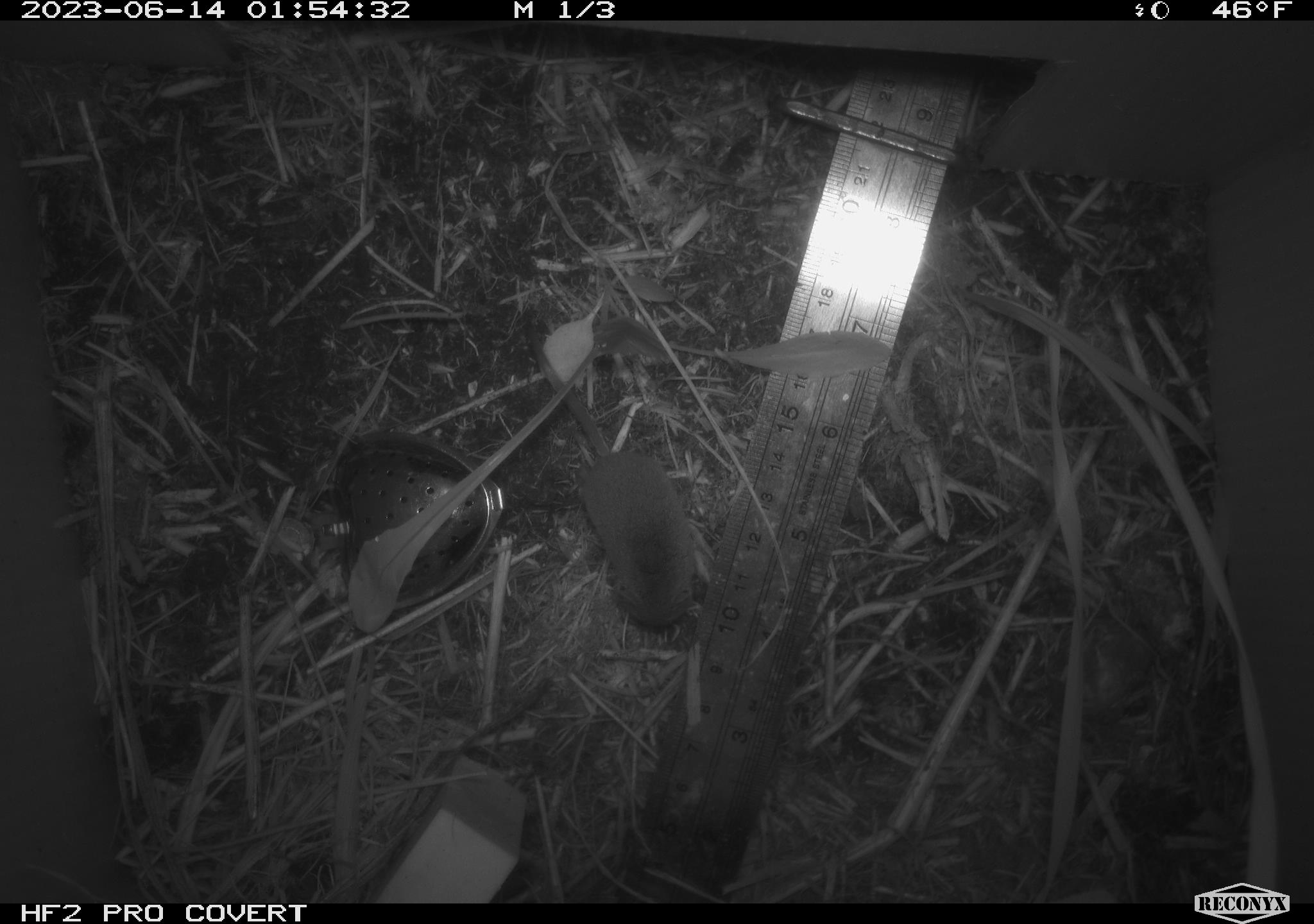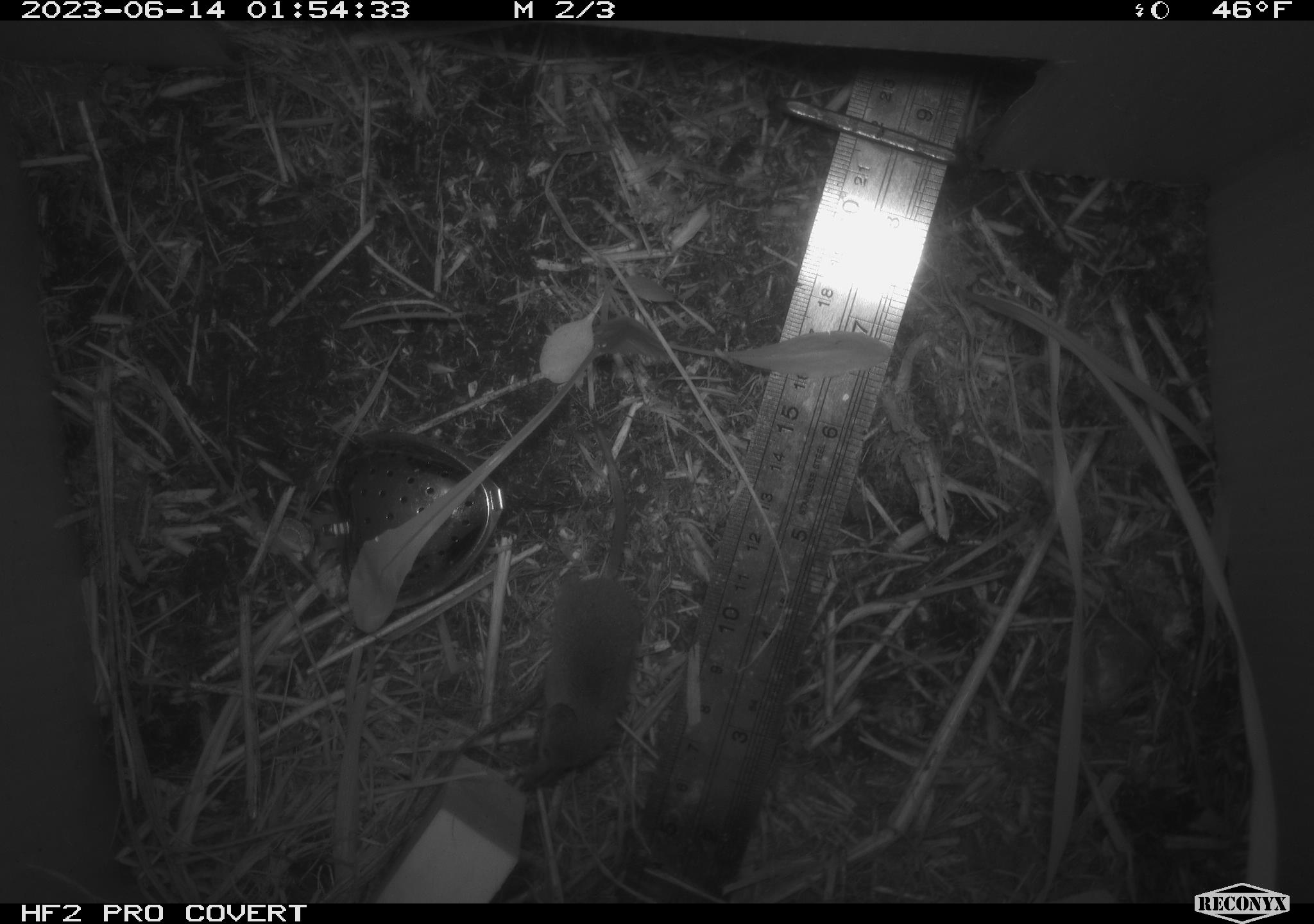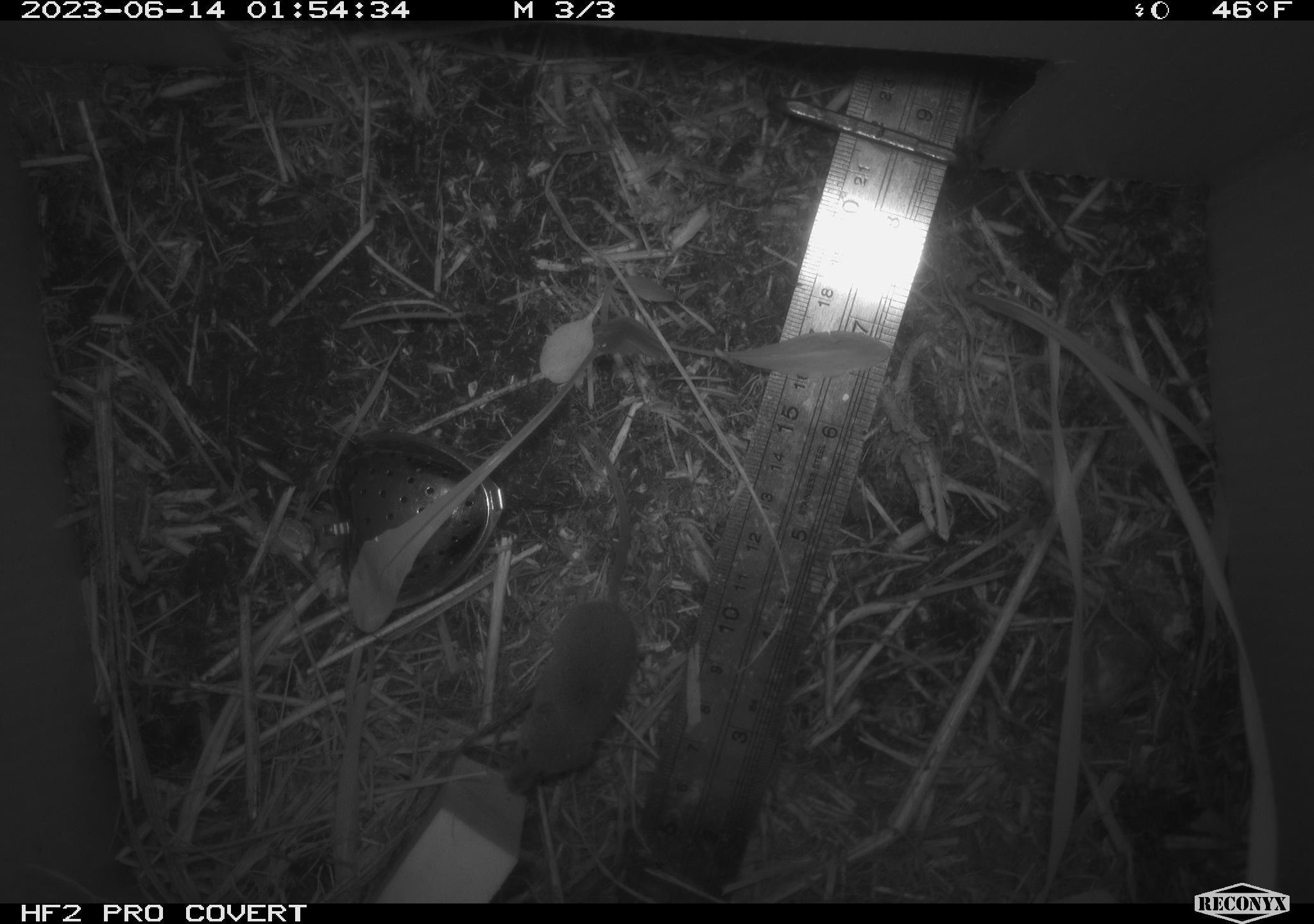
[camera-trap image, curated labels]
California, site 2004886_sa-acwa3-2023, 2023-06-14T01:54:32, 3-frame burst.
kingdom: Animalia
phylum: Chordata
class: Mammalia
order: Eulipotyphla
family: Soricidae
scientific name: Soricidae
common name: shrews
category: soricidae family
Soricidae family (shrews) (Soricidae).